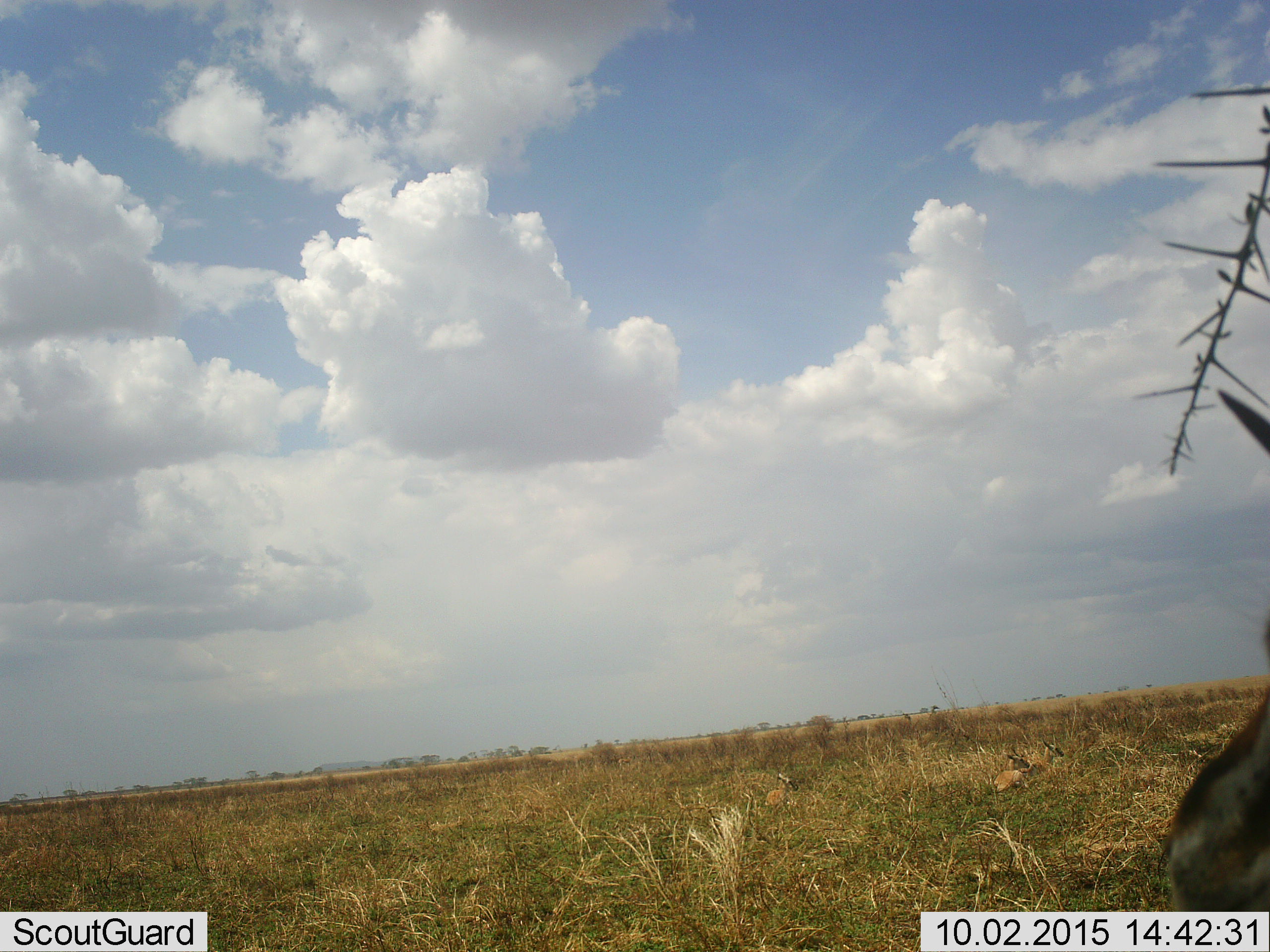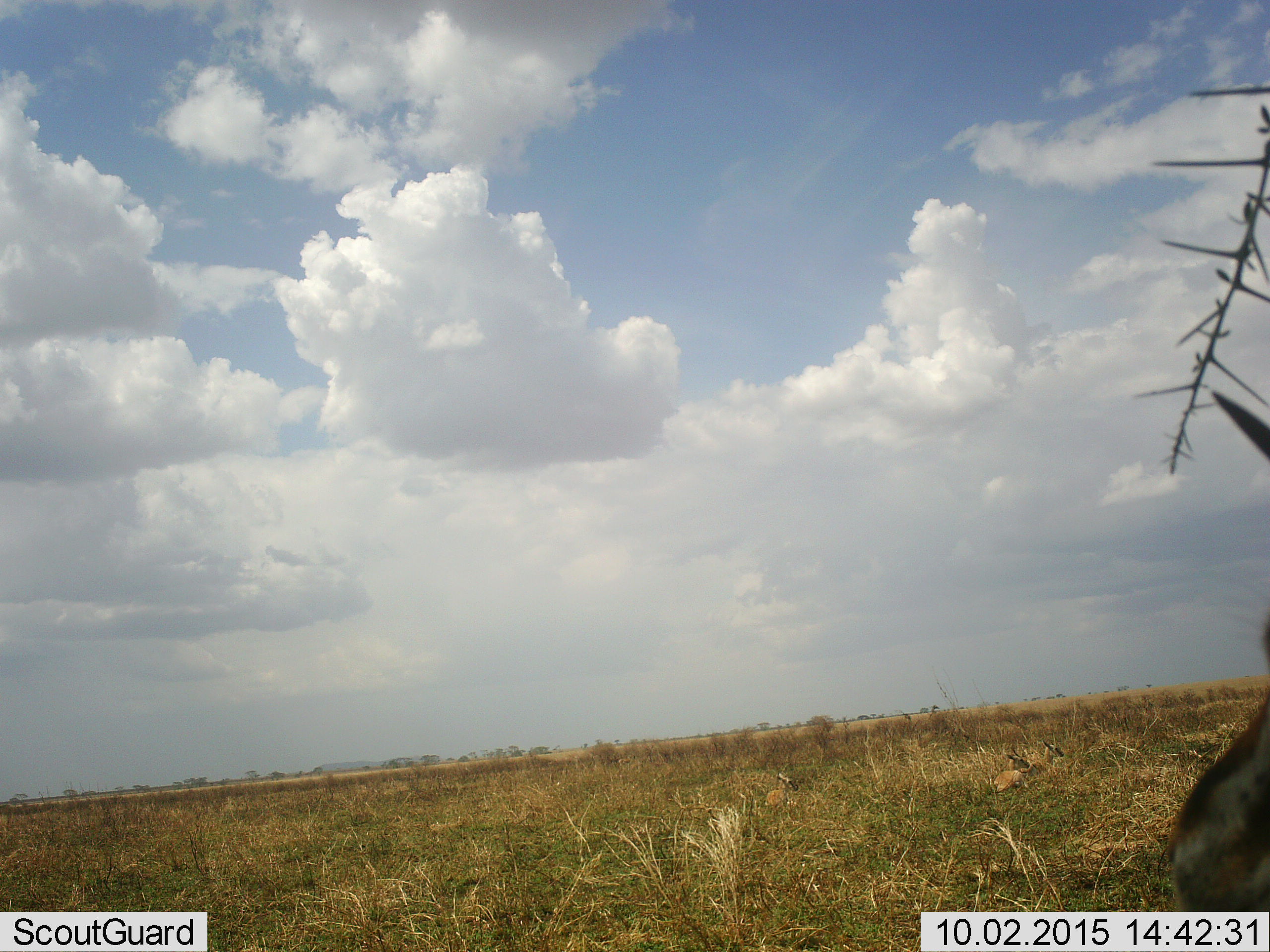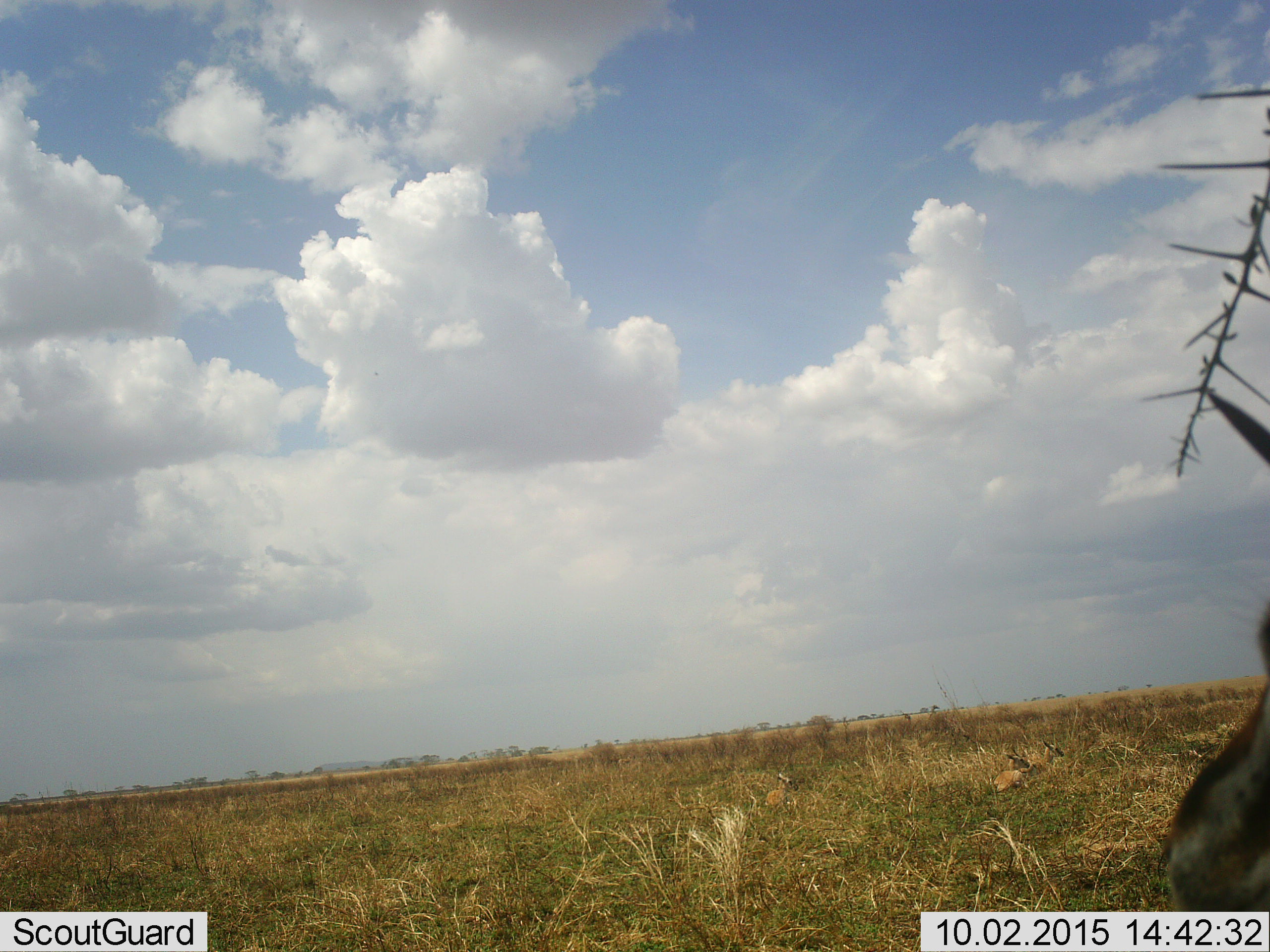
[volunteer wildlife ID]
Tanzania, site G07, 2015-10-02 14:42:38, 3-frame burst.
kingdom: Animalia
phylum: Chordata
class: Mammalia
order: Artiodactyla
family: Bovidae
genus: Eudorcas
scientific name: Eudorcas thomsonii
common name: thomson's gazelle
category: gazellethomsons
Gazellethomsons (thomson's gazelle) (Eudorcas thomsonii), count 4. Behavior (volunteer vote fractions): standing 67%, resting 50%, moving 0%, interacting 0%. Young present (vote fraction): 33%. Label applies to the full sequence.